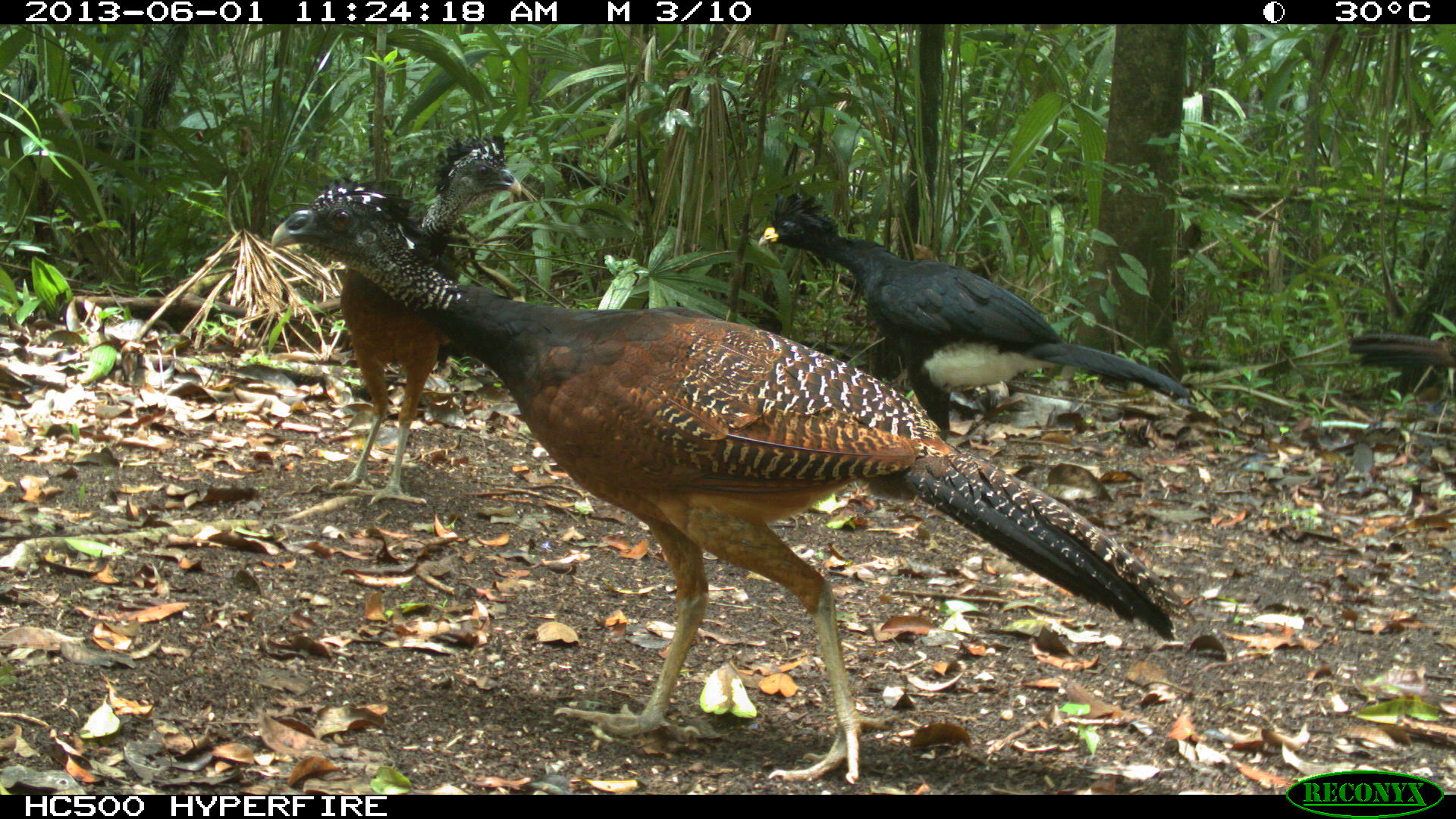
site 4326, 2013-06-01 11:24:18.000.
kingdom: Animalia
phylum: Chordata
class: Aves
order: Galliformes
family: Cracidae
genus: Crax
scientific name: Crax rubra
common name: great curassow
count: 4